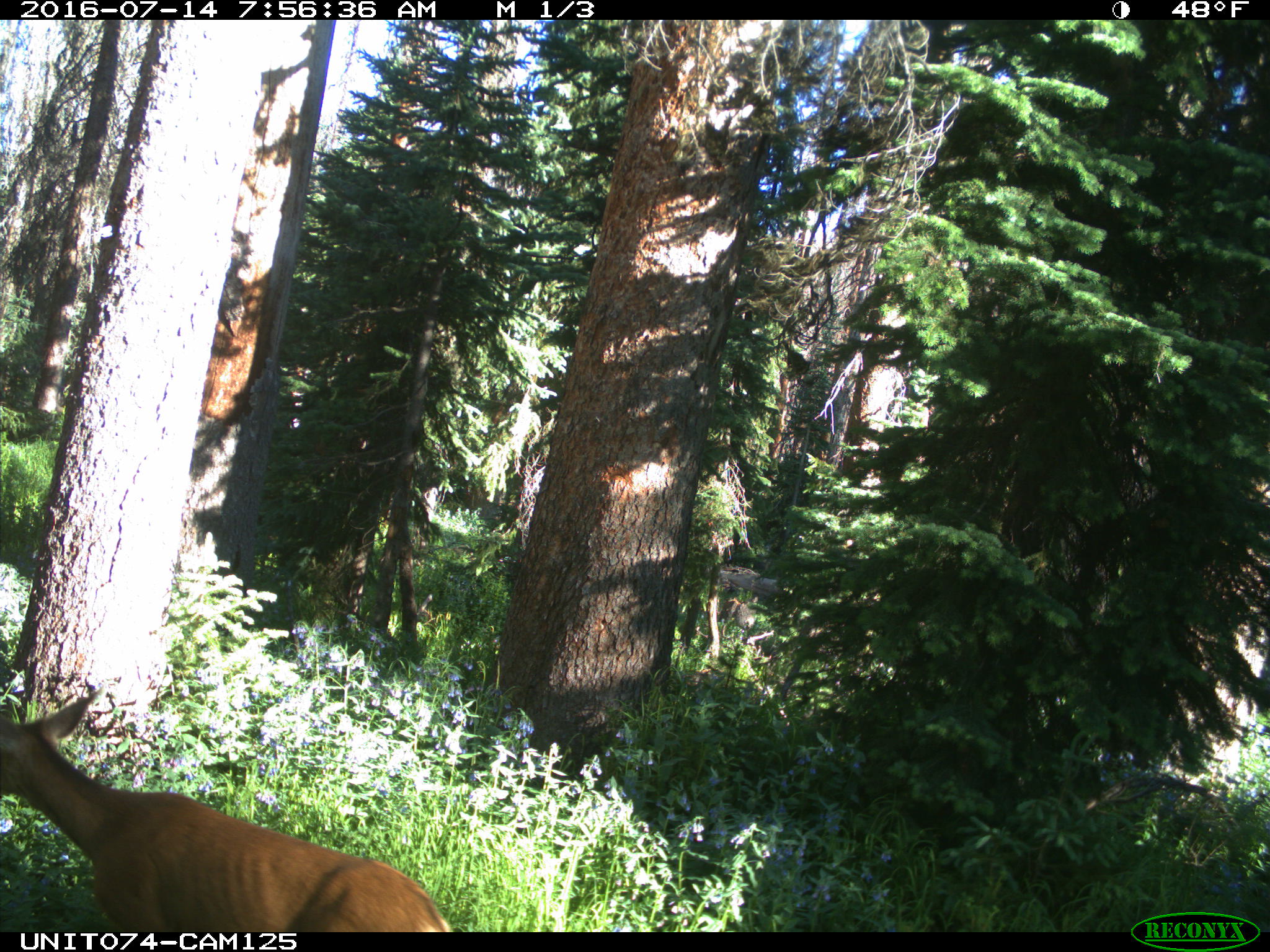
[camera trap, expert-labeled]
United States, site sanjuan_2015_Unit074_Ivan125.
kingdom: Animalia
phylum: Chordata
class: Mammalia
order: Artiodactyla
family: Cervidae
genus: Odocoileus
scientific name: Odocoileus hemionus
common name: mule deer